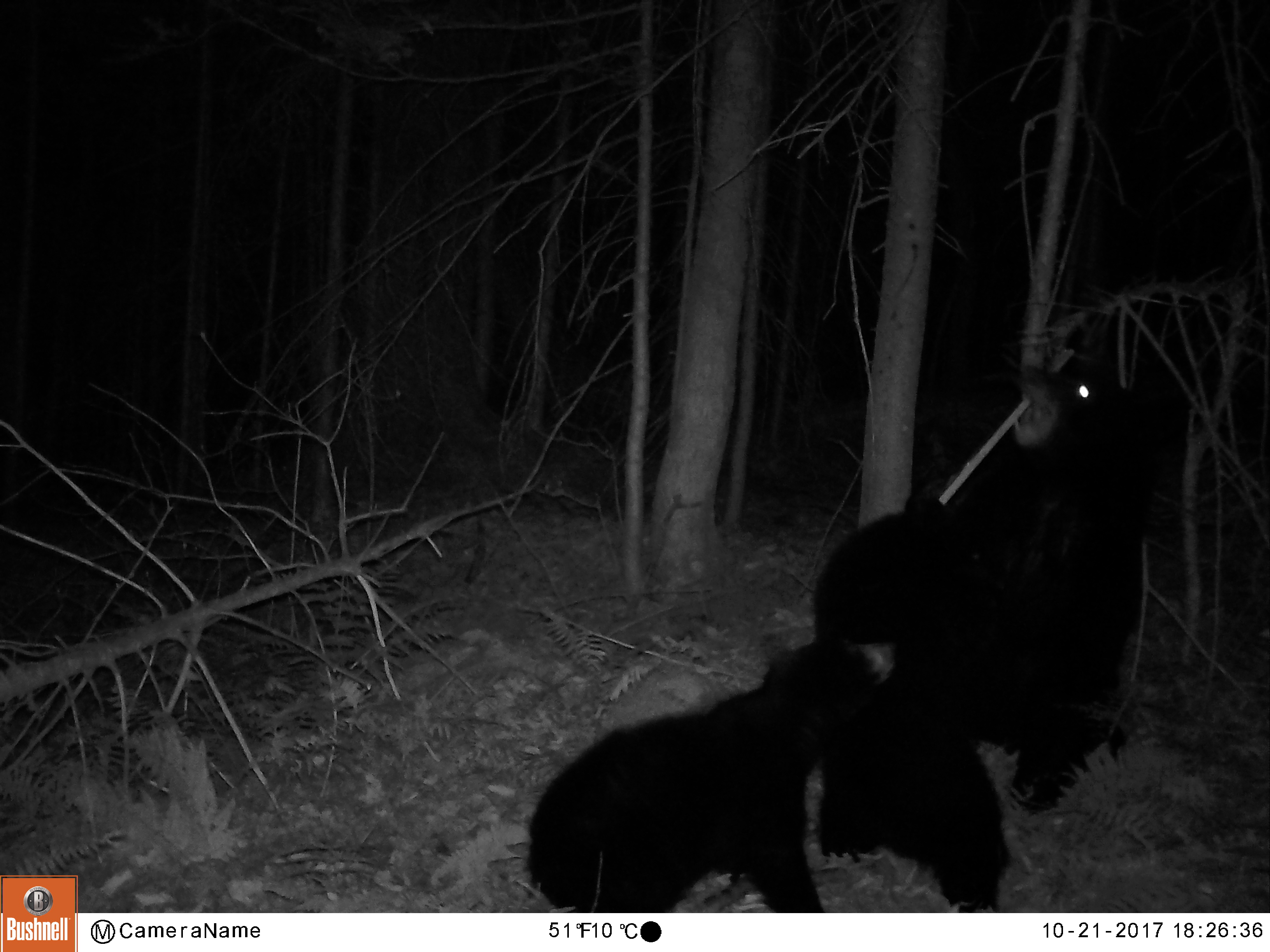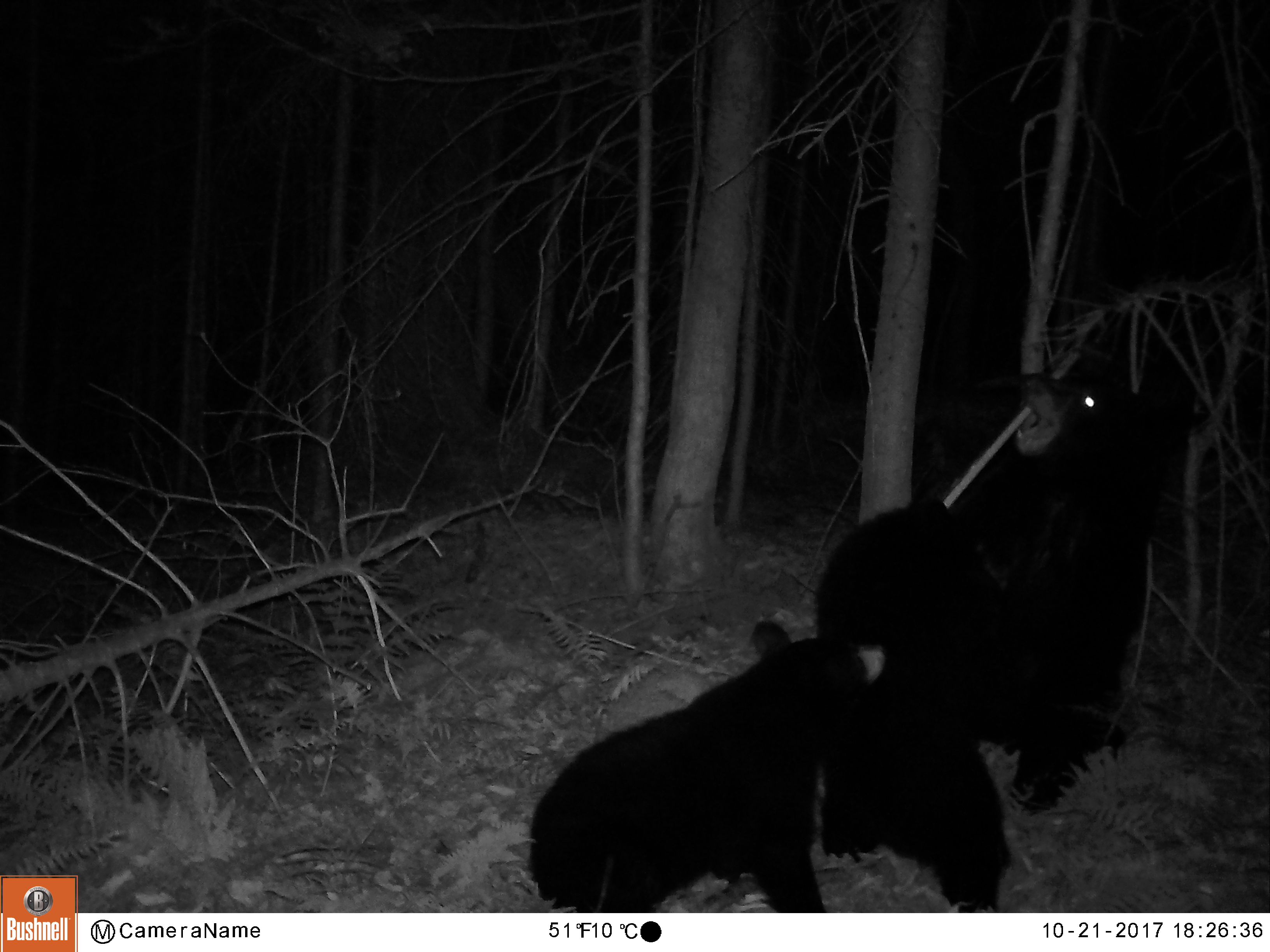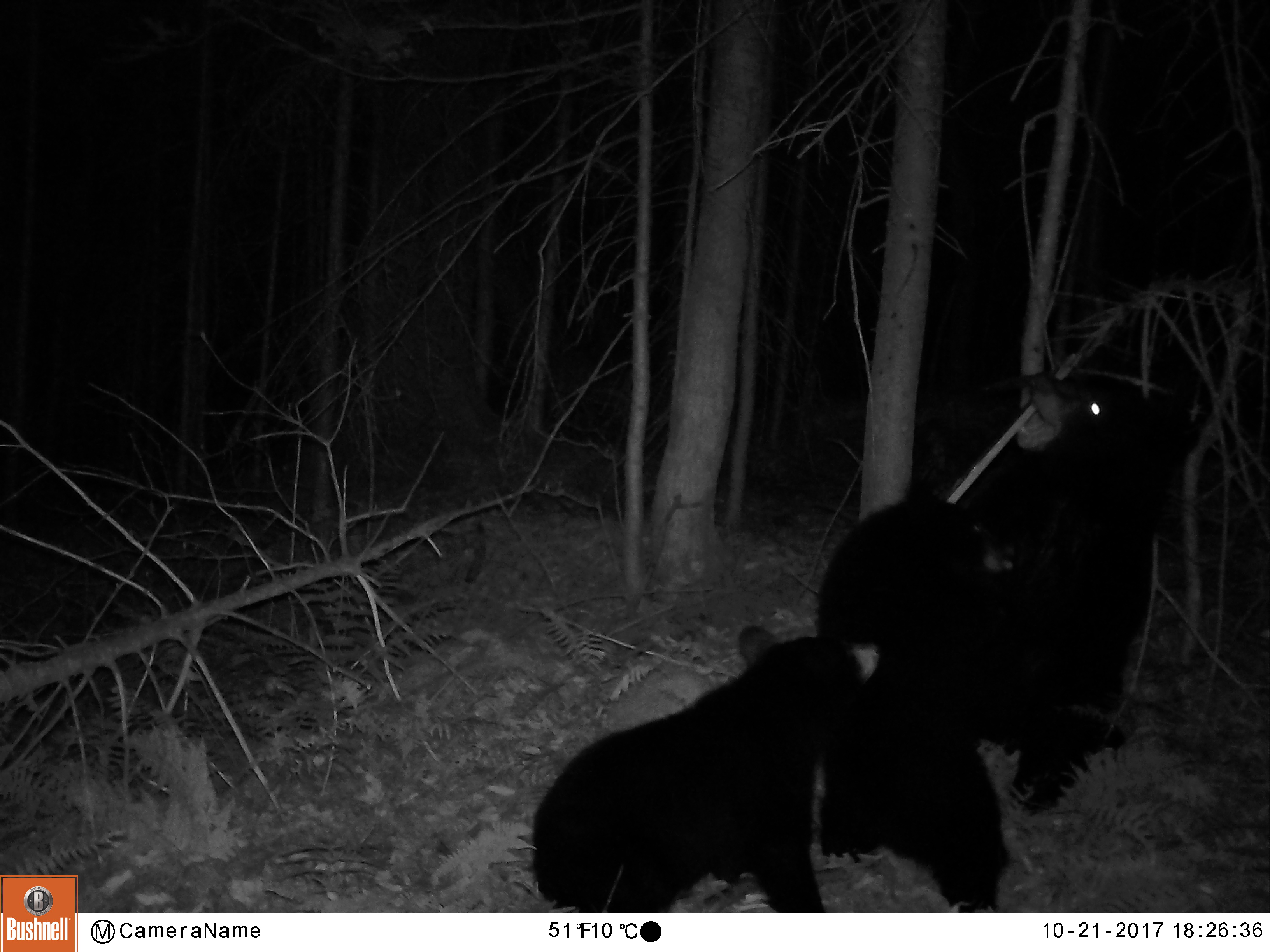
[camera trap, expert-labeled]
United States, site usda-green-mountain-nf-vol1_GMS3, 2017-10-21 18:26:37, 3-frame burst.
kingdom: Animalia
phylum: Chordata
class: Mammalia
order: Carnivora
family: Ursidae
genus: Ursus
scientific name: Ursus americanus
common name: black bear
Black bear (Ursus americanus).